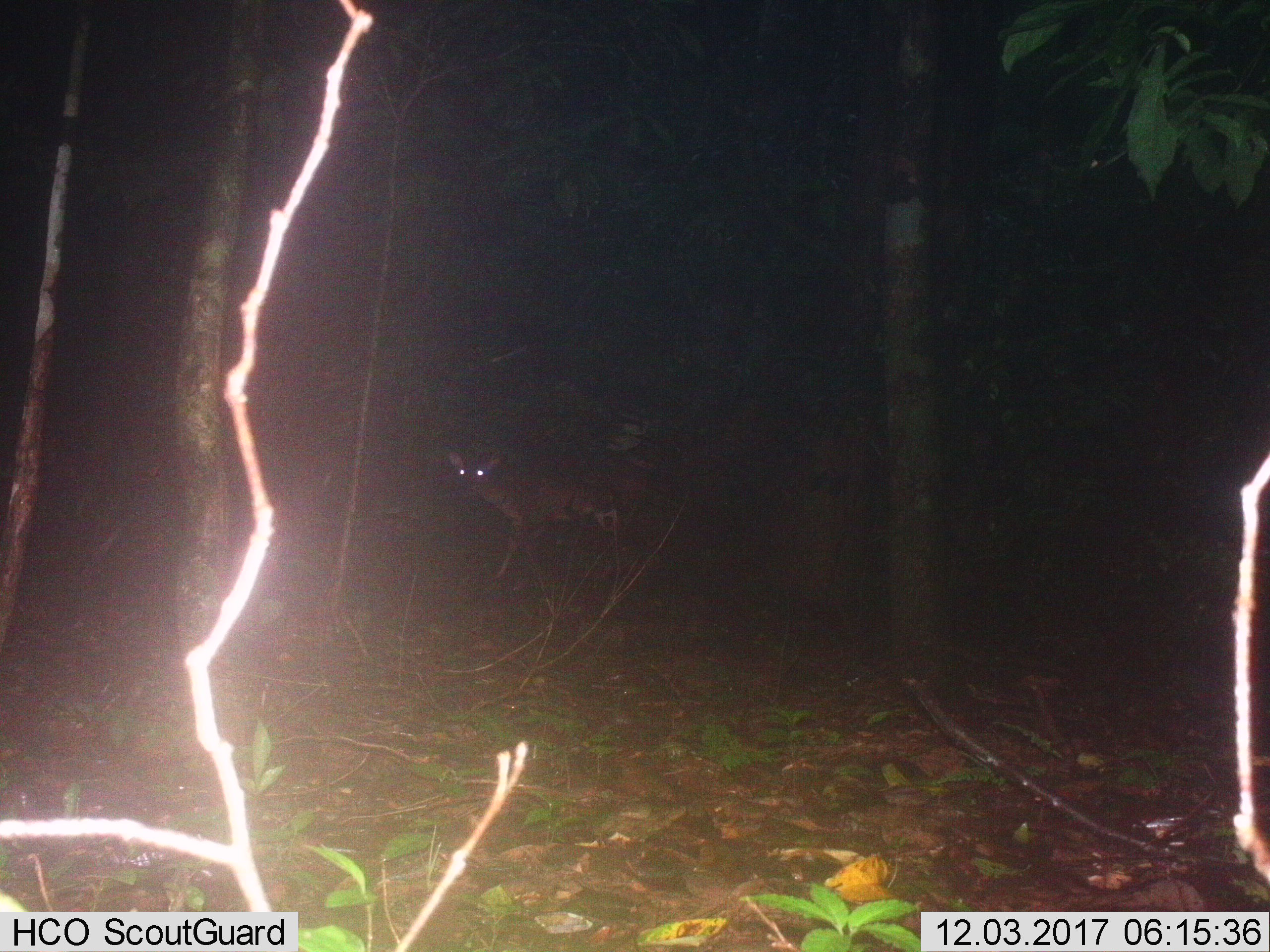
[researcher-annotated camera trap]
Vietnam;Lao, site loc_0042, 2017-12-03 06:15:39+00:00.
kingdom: Animalia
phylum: Chordata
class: Mammalia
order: Artiodactyla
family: Cervidae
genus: Muntiacus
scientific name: Muntiacus vuquangensis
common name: large-antlered muntjac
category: large antlered muntjac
Large antlered muntjac (large-antlered muntjac) (Muntiacus vuquangensis). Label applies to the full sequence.